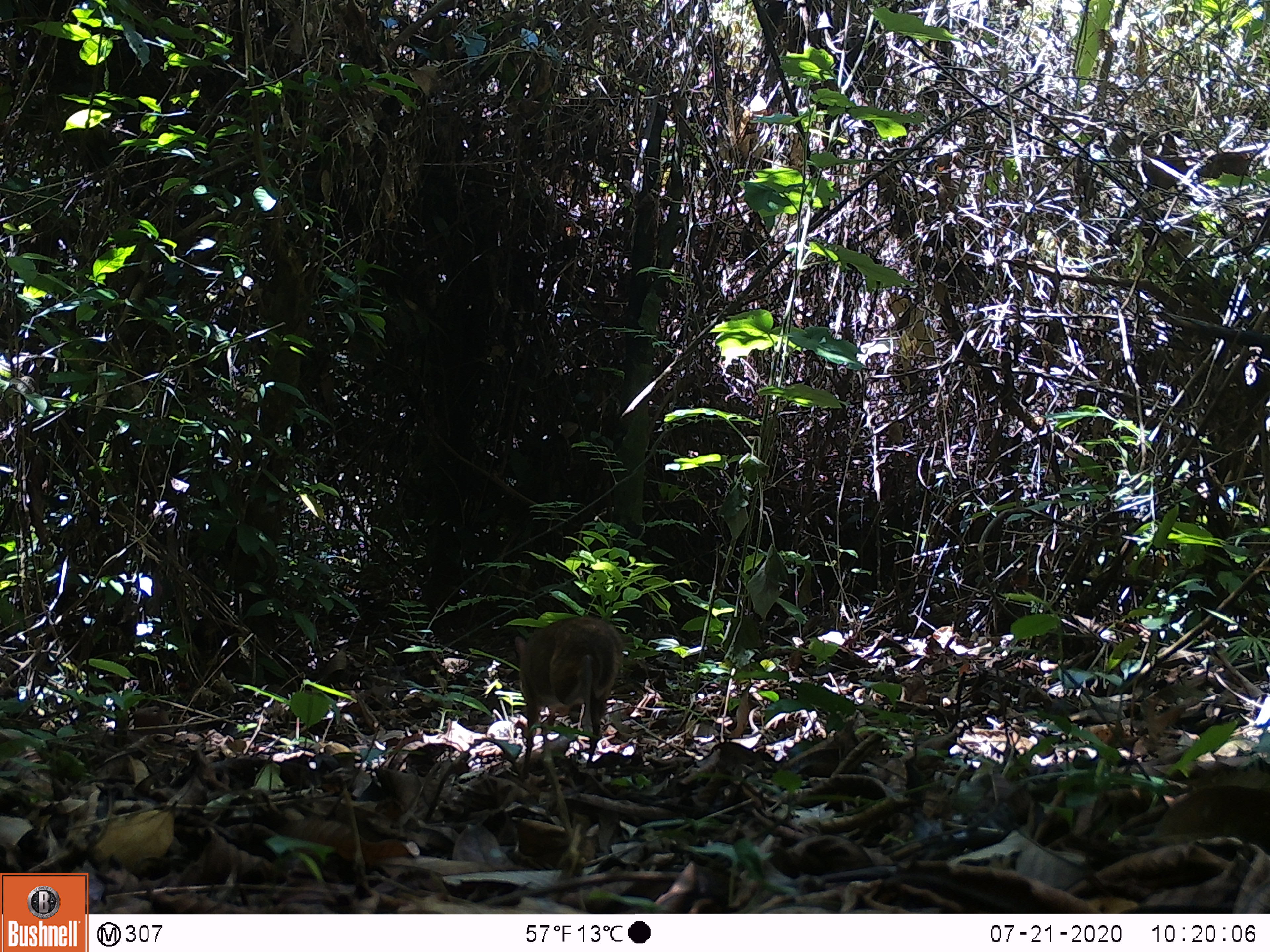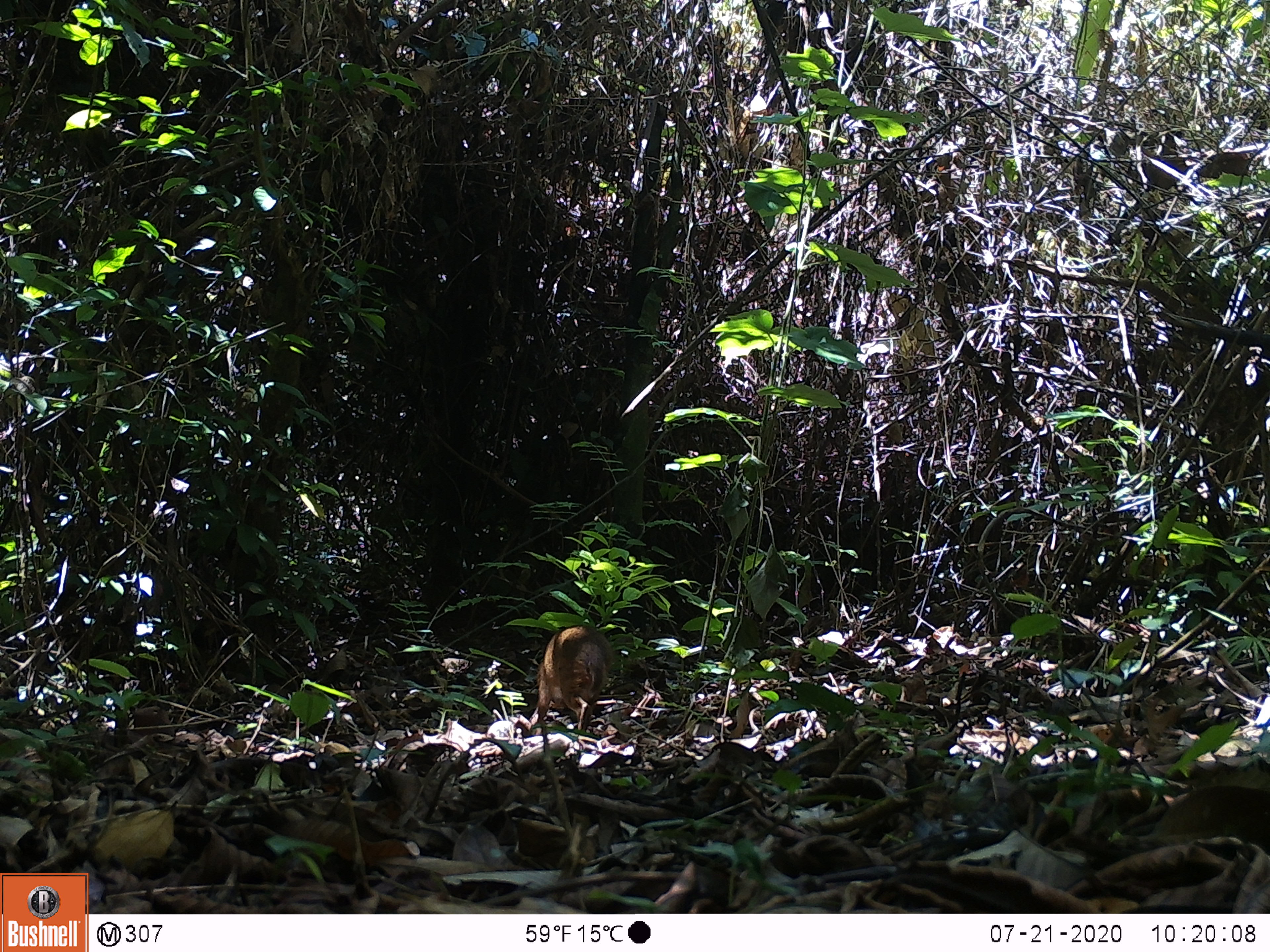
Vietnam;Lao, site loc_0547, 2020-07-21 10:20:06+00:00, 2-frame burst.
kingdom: Animalia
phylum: Chordata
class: Mammalia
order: Artiodactyla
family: Tragulidae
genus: Moschiola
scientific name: Moschiola meminna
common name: chevrotain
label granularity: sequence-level